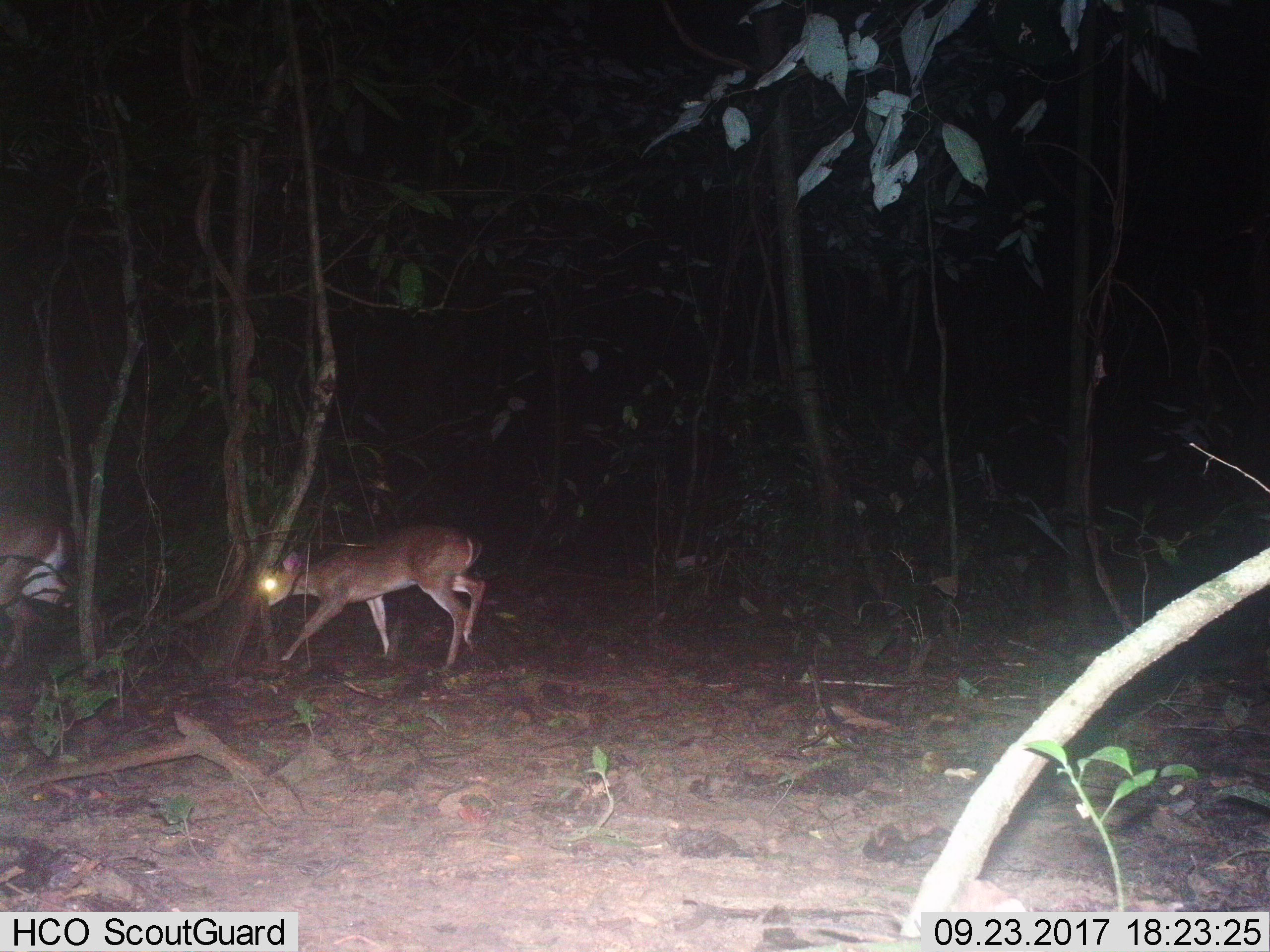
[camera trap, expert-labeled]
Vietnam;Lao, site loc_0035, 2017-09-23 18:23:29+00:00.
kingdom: Animalia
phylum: Chordata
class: Mammalia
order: Artiodactyla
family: Cervidae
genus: Muntiacus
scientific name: Muntiacus vuquangensis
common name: large-antlered muntjac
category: large antlered muntjac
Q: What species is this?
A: Large antlered muntjac (large-antlered muntjac) (Muntiacus vuquangensis).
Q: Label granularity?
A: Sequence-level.